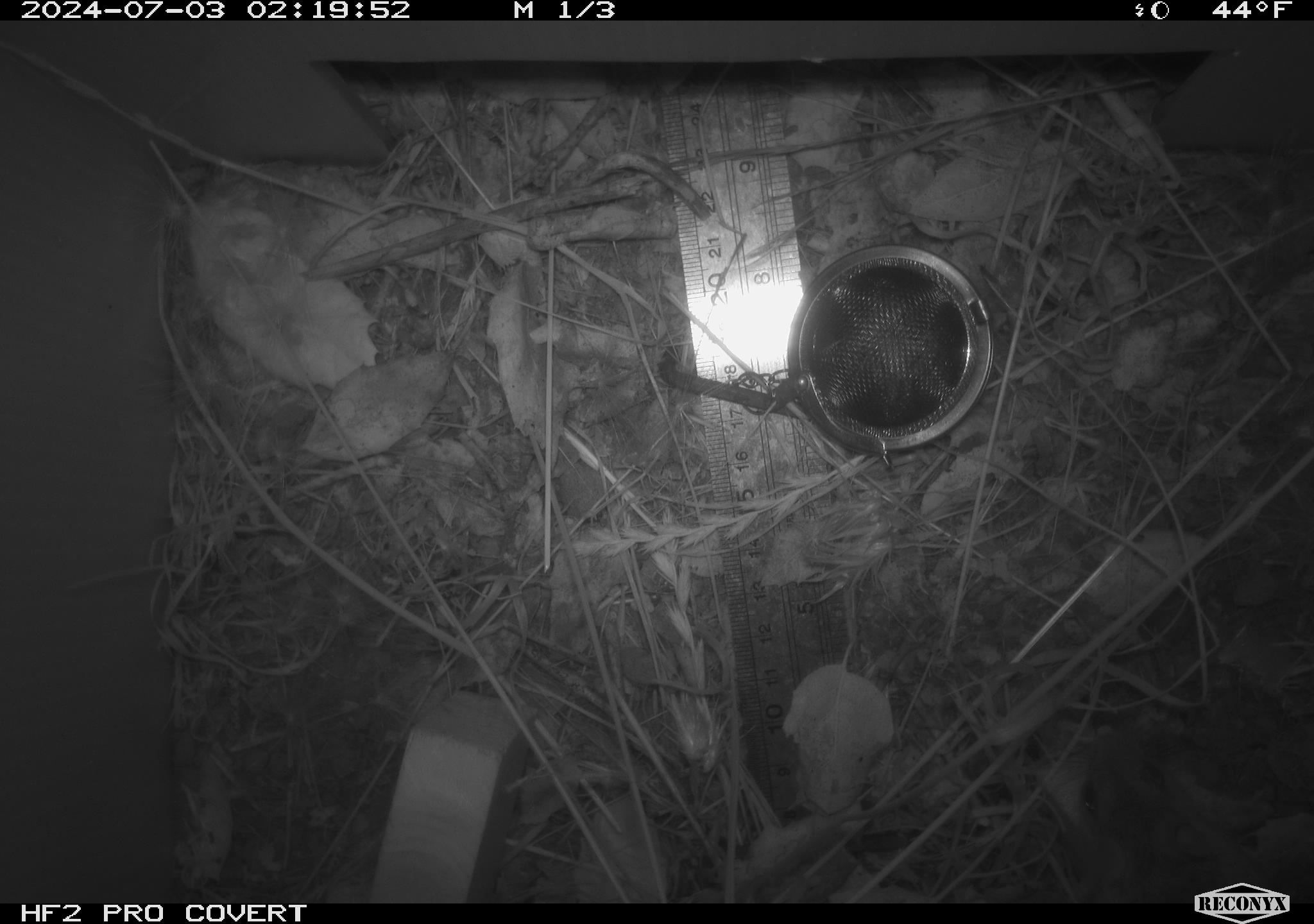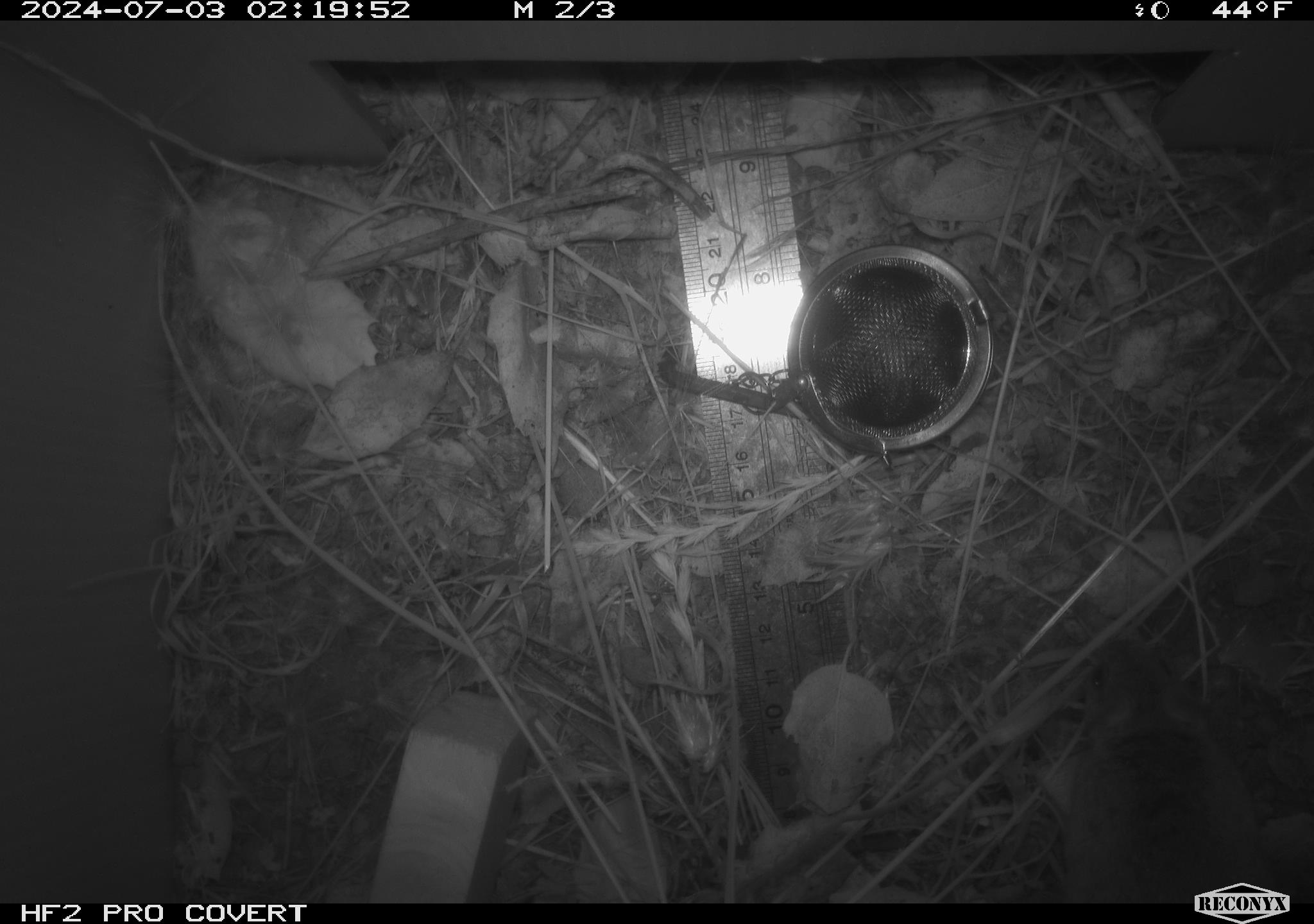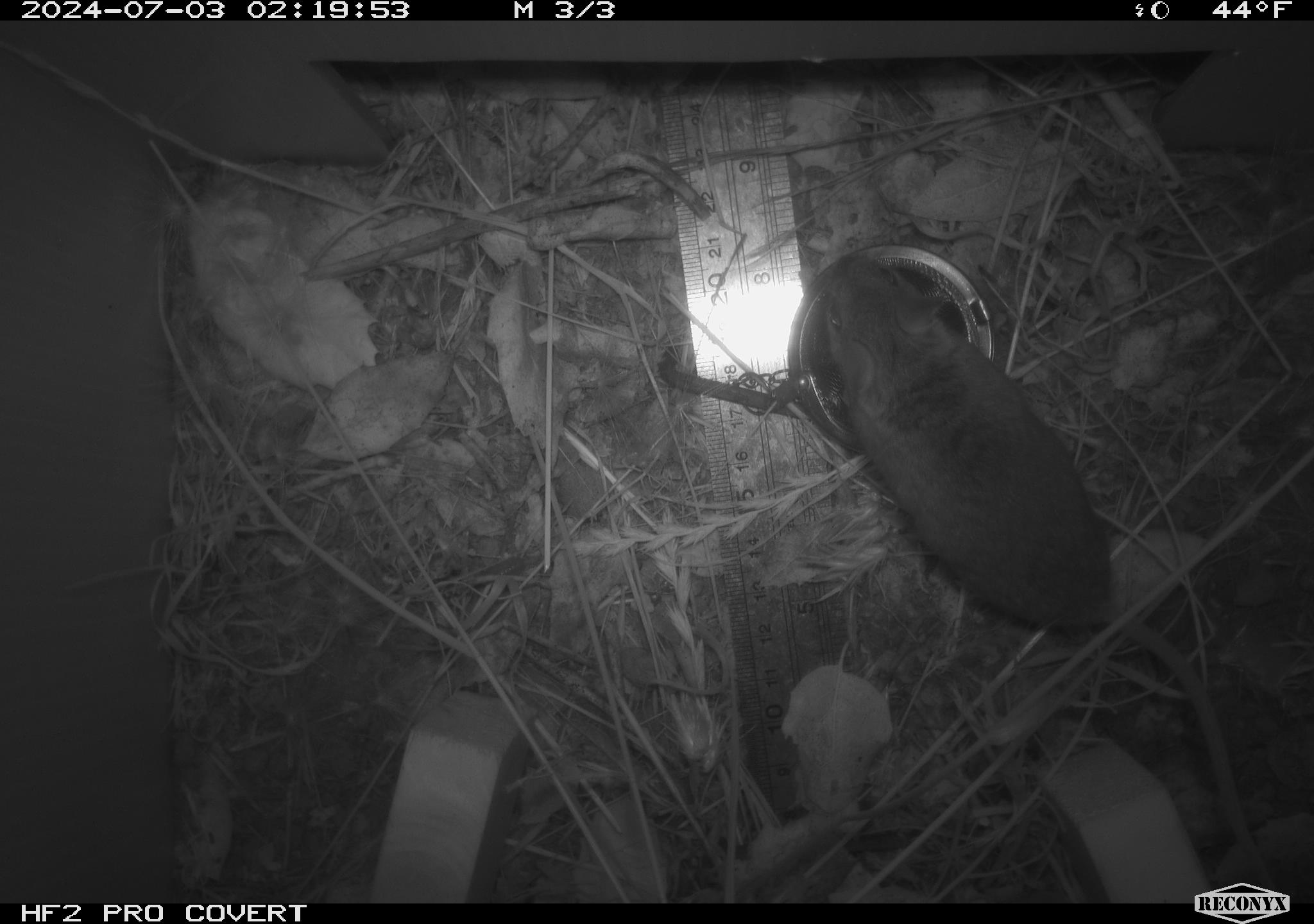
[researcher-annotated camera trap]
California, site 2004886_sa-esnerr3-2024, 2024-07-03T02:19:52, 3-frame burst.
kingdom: Animalia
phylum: Chordata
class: Mammalia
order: Rodentia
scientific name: Rodentia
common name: rodent